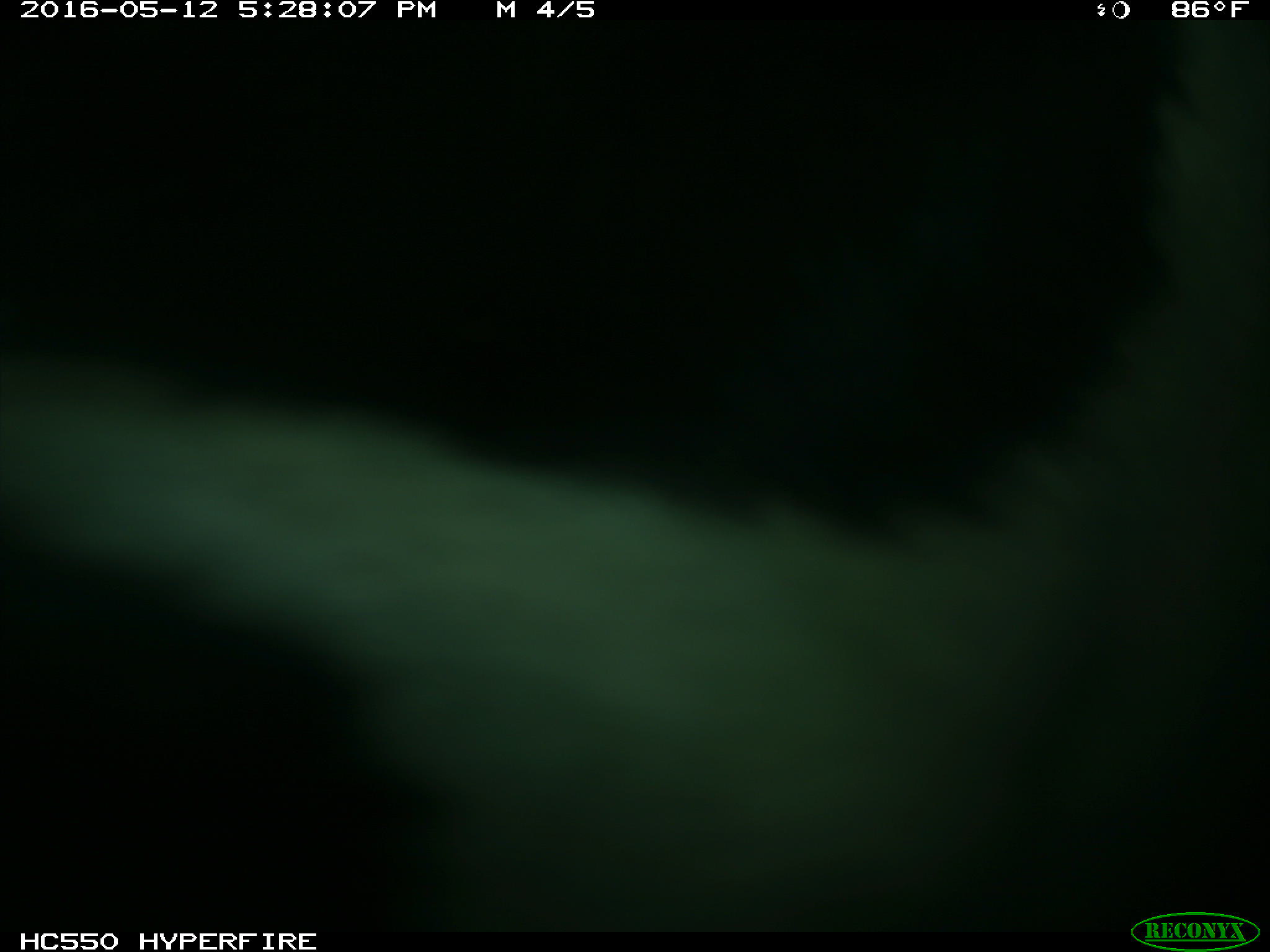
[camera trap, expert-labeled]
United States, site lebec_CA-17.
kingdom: Animalia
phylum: Chordata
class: Mammalia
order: Artiodactyla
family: Bovidae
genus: Bos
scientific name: Bos taurus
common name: domestic cow